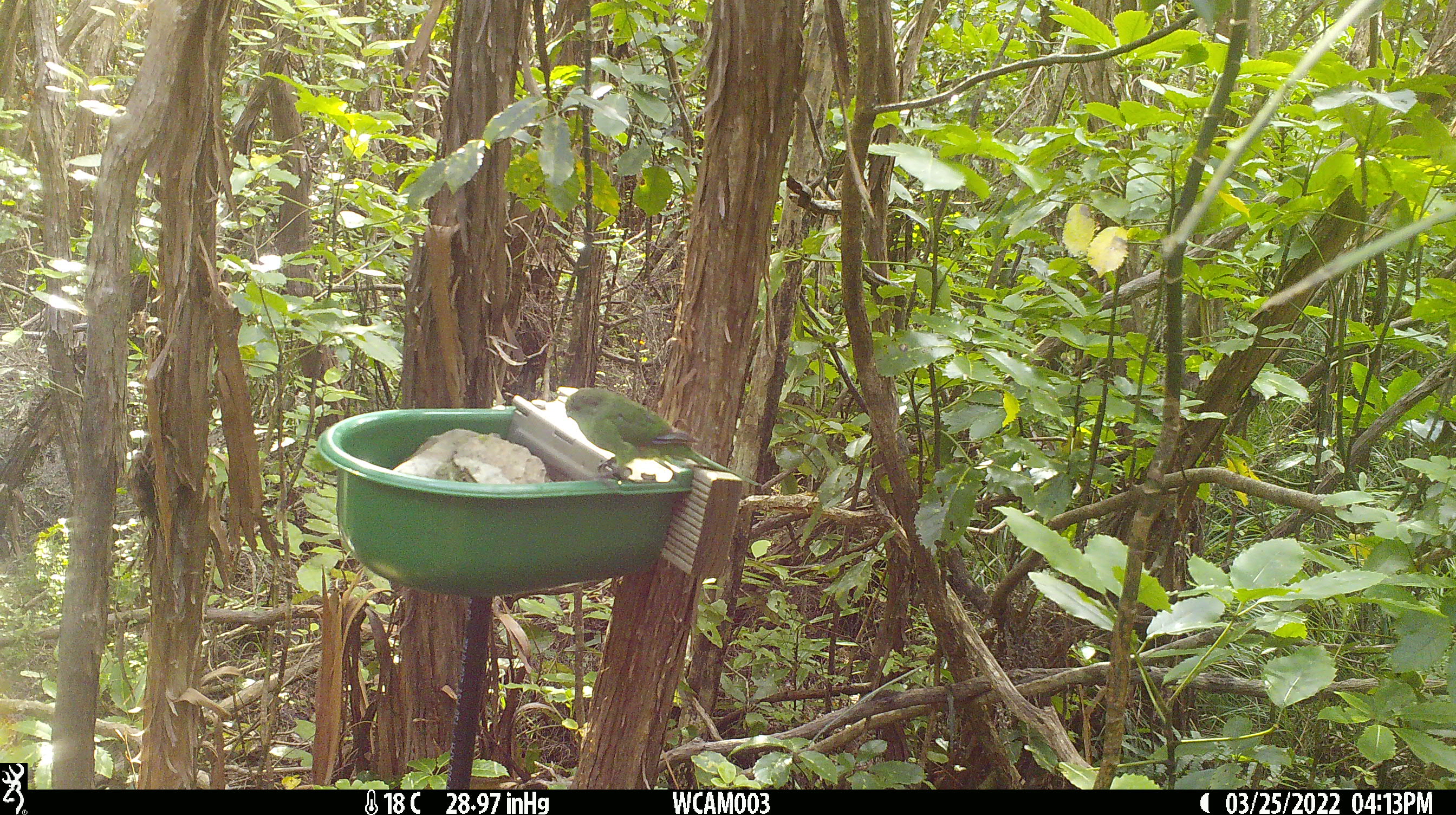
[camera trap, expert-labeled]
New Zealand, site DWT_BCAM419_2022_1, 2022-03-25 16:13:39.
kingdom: Animalia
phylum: Chordata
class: Aves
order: Psittaciformes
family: Psittaculidae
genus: Cyanoramphus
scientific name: Cyanoramphus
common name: parakeet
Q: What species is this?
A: Parakeet (Cyanoramphus).